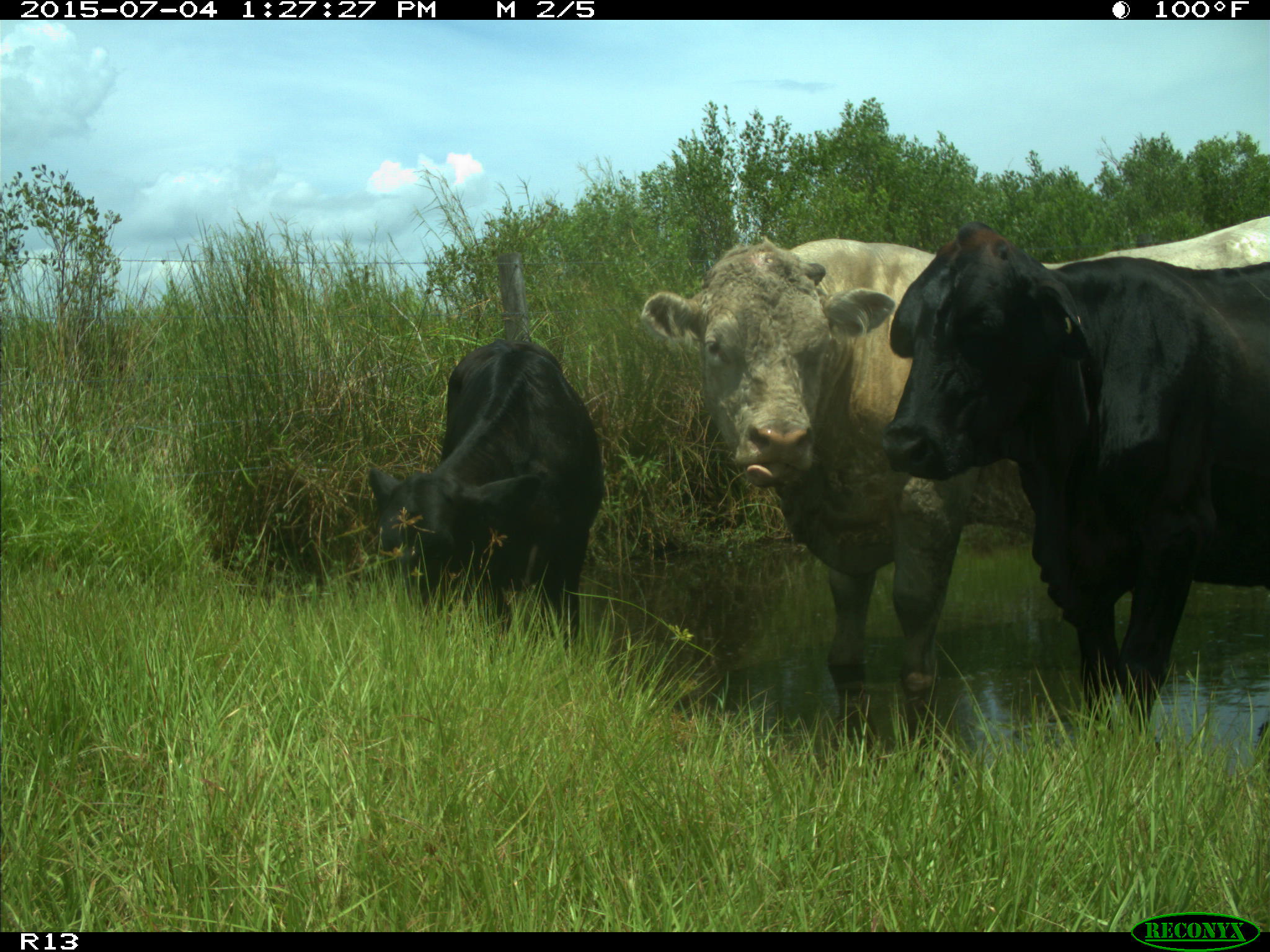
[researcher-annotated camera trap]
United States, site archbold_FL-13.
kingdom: Animalia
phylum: Chordata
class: Mammalia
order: Artiodactyla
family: Bovidae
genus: Bos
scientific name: Bos taurus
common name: domestic cow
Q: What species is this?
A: Bos taurus (domestic cow).